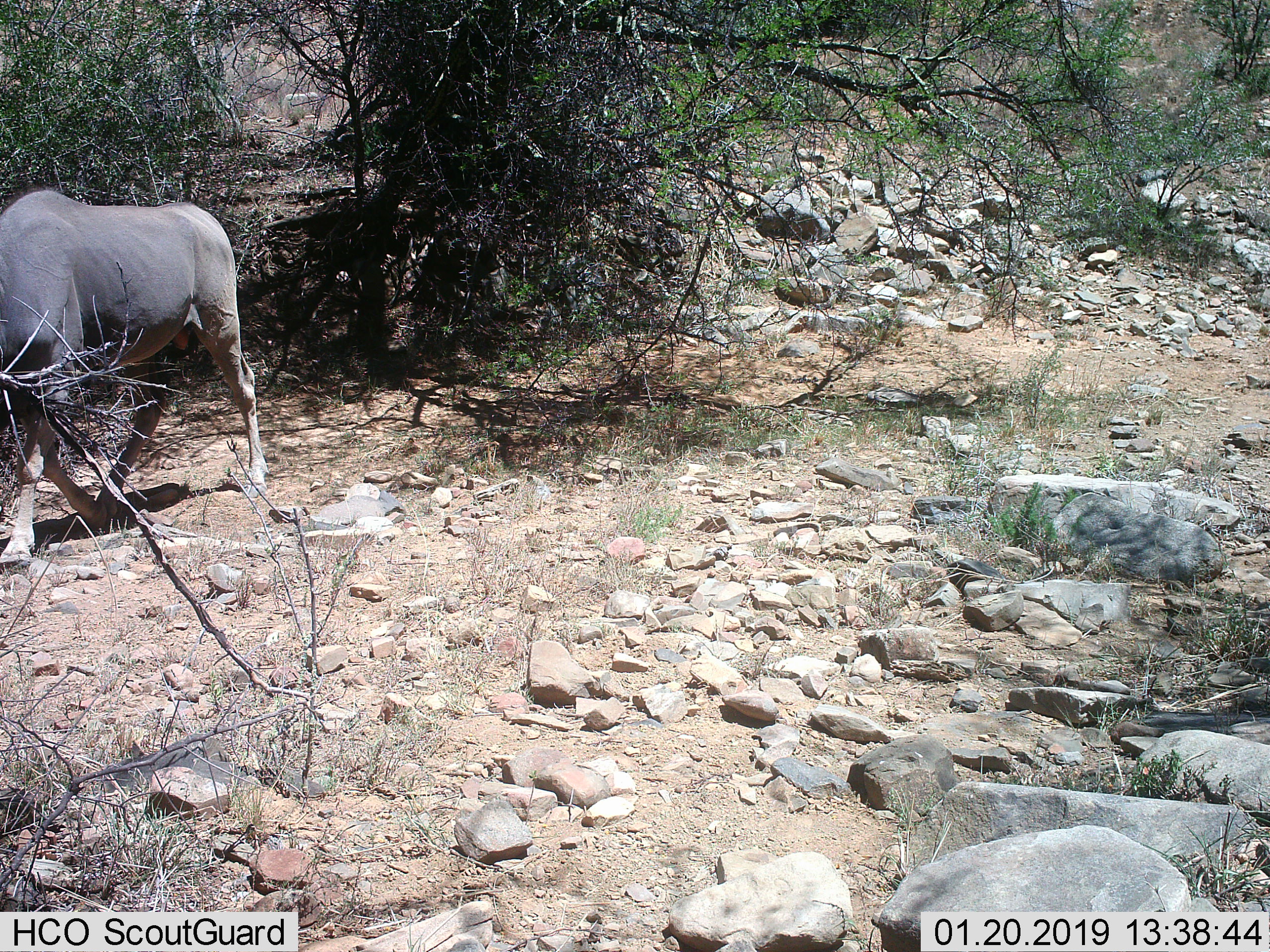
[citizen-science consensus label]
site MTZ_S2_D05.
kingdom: Animalia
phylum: Chordata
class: Mammalia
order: Artiodactyla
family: Bovidae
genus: Tragelaphus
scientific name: Tragelaphus oryx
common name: eland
Eland (Tragelaphus oryx), count 1. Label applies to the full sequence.